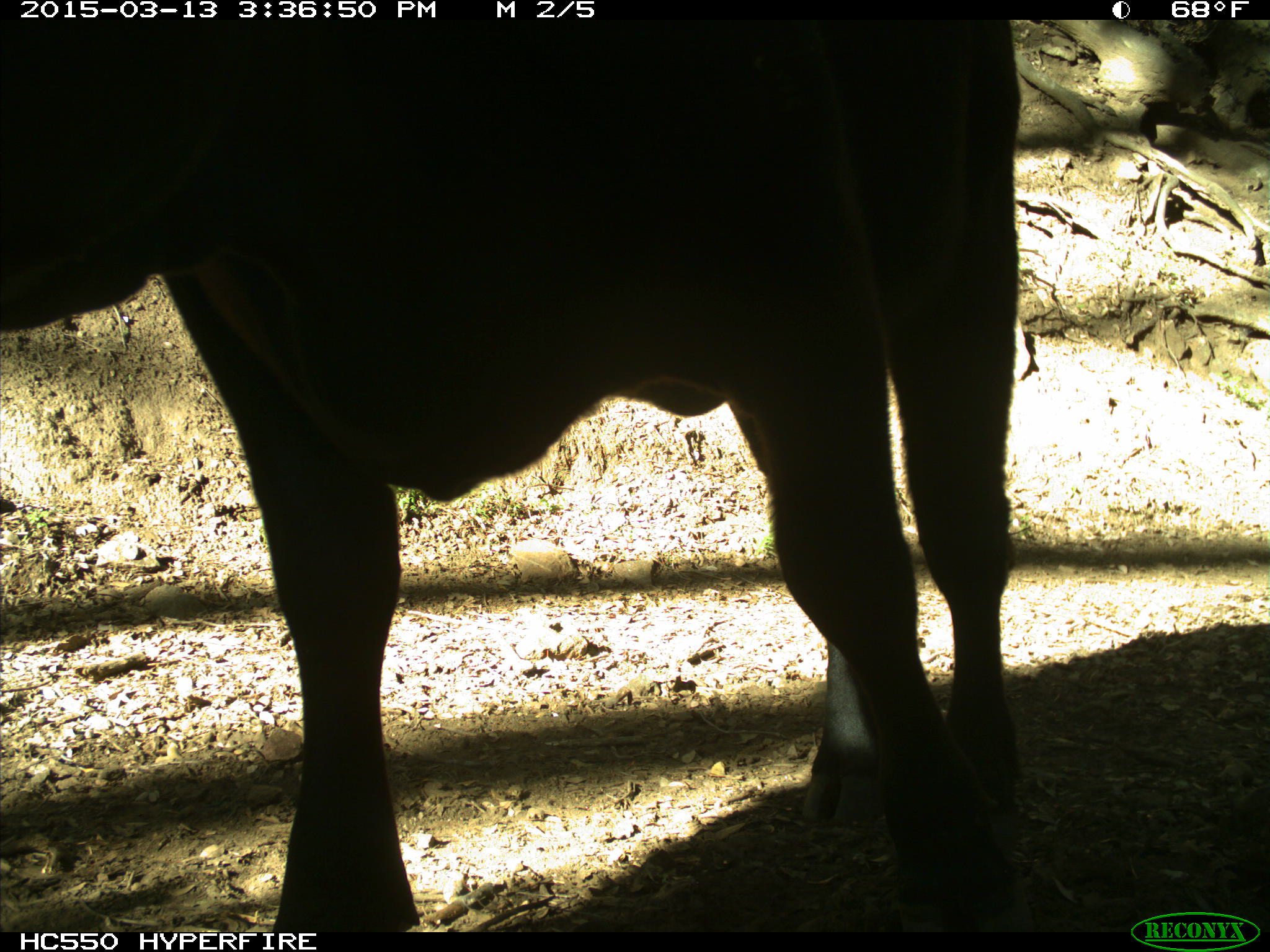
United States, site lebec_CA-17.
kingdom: Animalia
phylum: Chordata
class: Mammalia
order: Artiodactyla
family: Bovidae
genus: Bos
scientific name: Bos taurus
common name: domestic cow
Bos taurus (domestic cow).